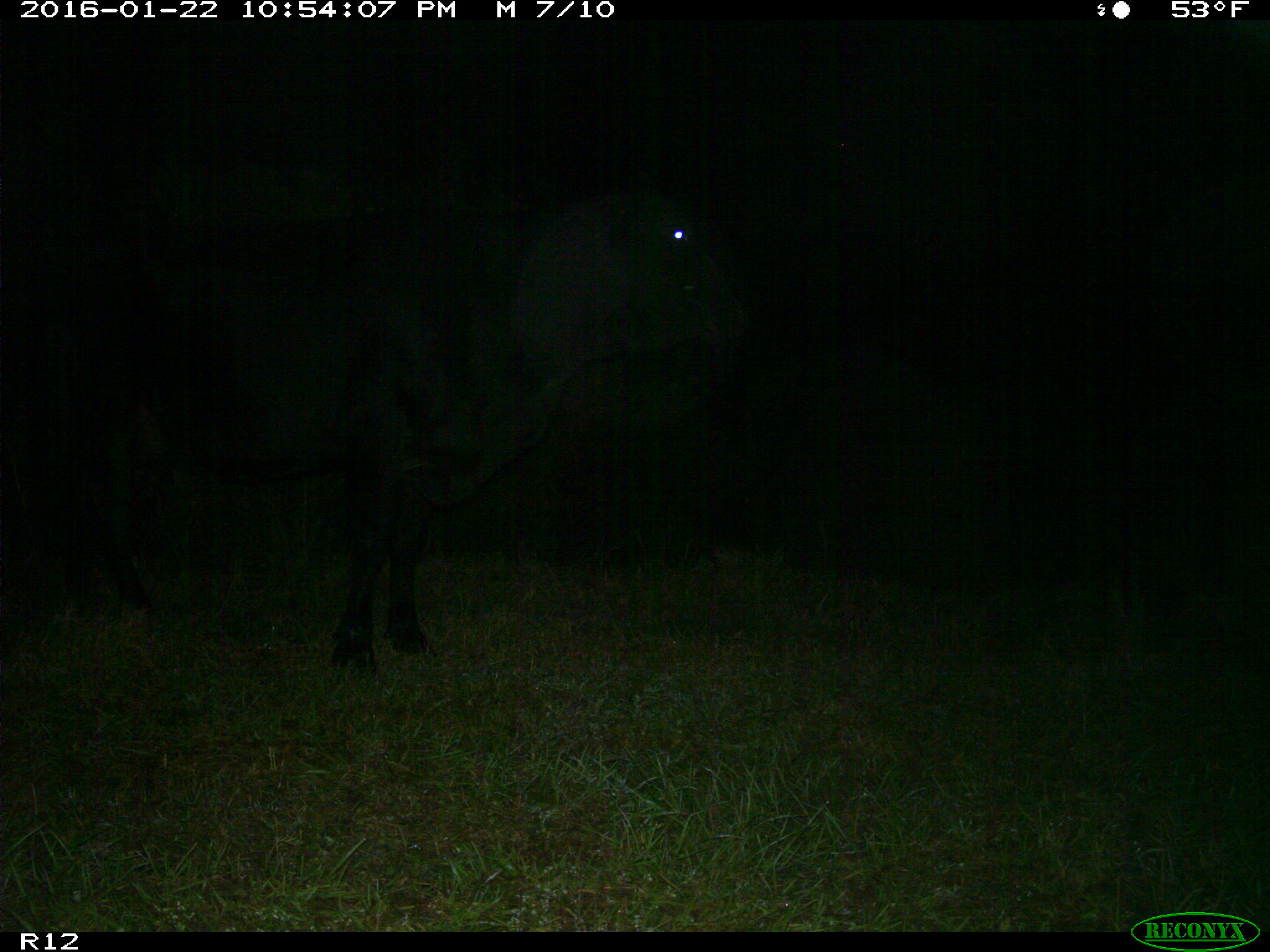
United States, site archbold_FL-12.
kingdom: Animalia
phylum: Chordata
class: Mammalia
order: Artiodactyla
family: Bovidae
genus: Bos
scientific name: Bos taurus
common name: domestic cow